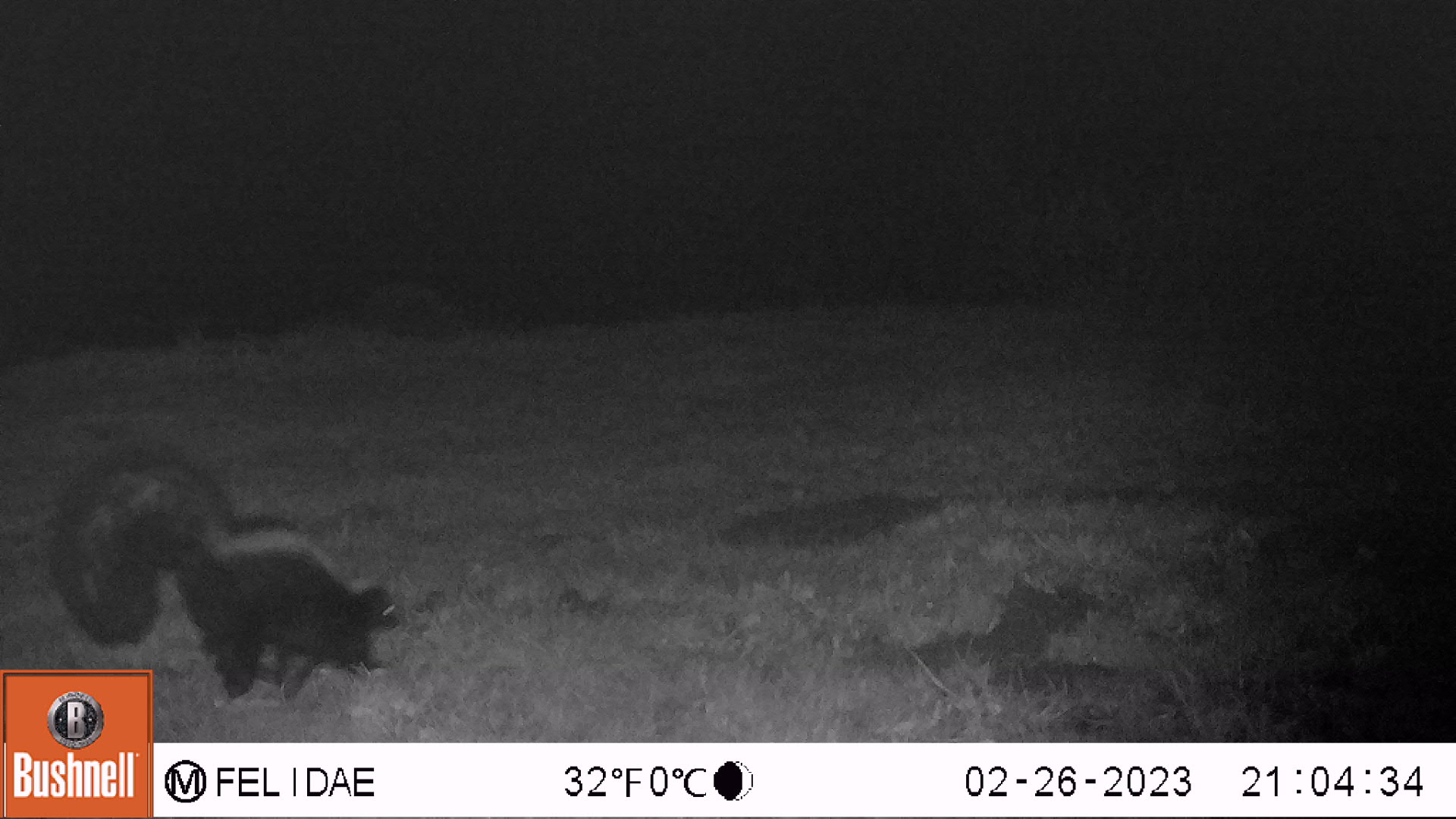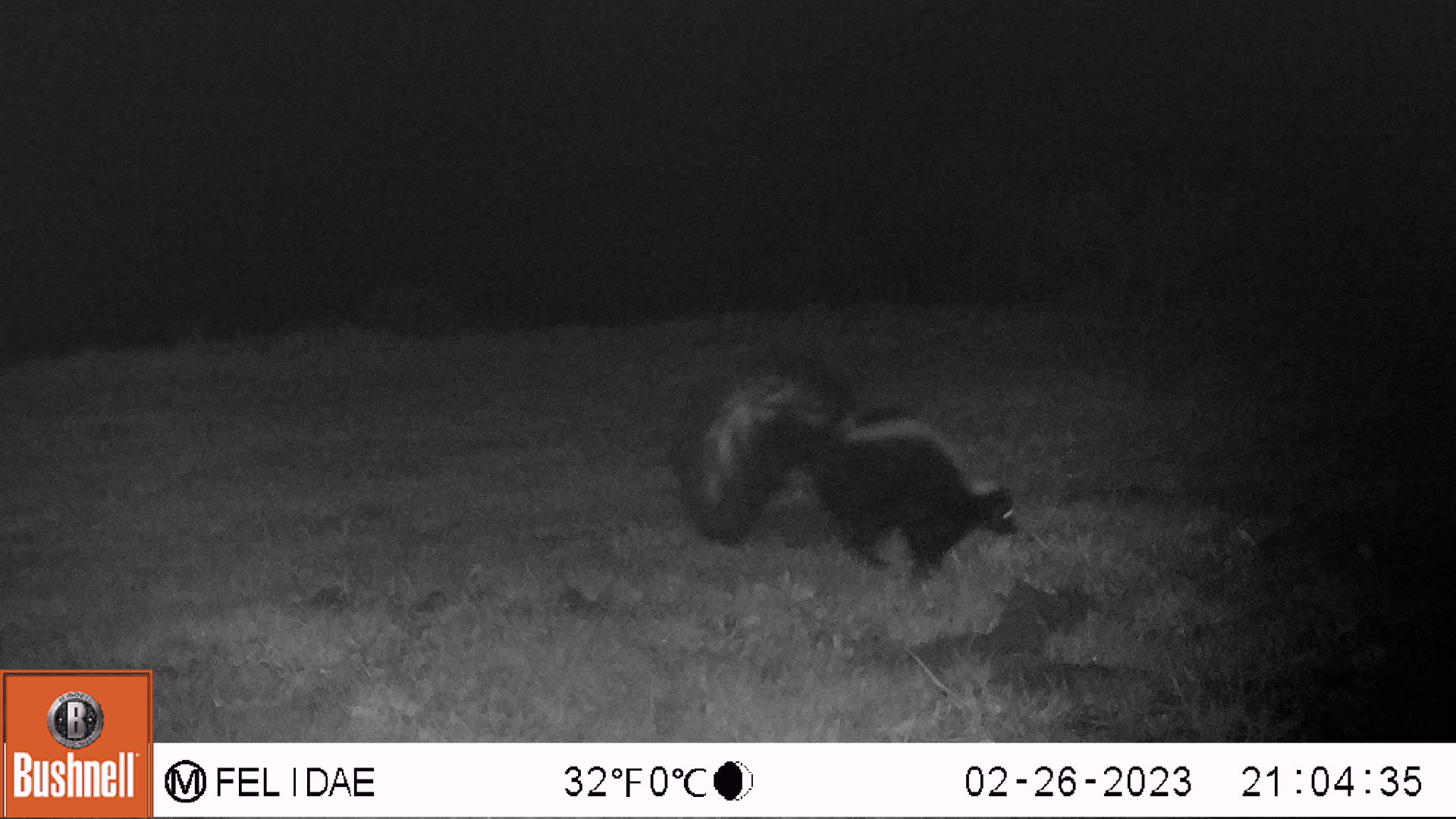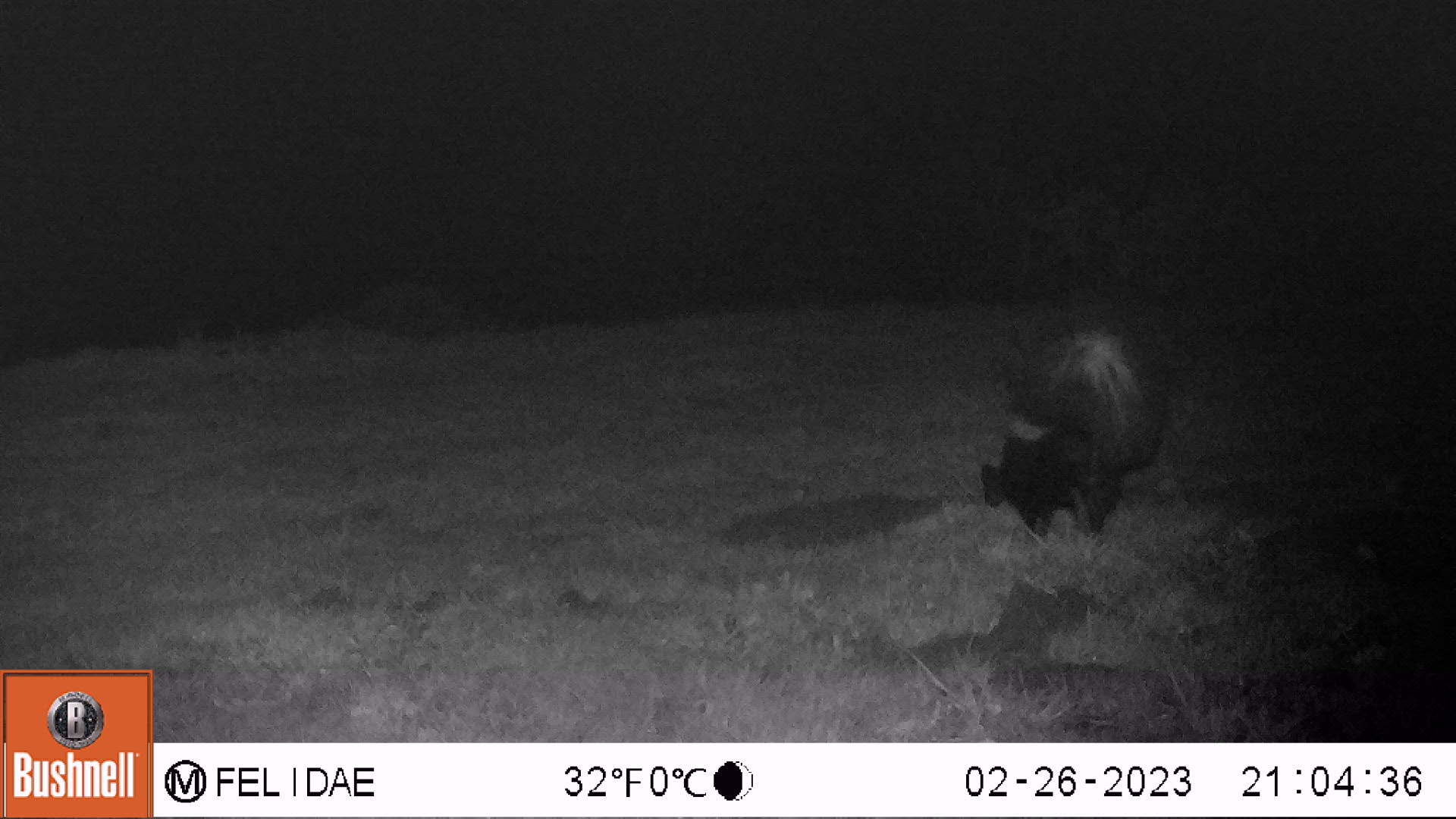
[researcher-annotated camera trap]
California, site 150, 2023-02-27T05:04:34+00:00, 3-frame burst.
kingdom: Animalia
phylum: Chordata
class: Mammalia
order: Carnivora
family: Mephitidae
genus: Mephitis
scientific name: Mephitis mephitis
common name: striped skunk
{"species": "striped skunk (Mephitis mephitis)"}